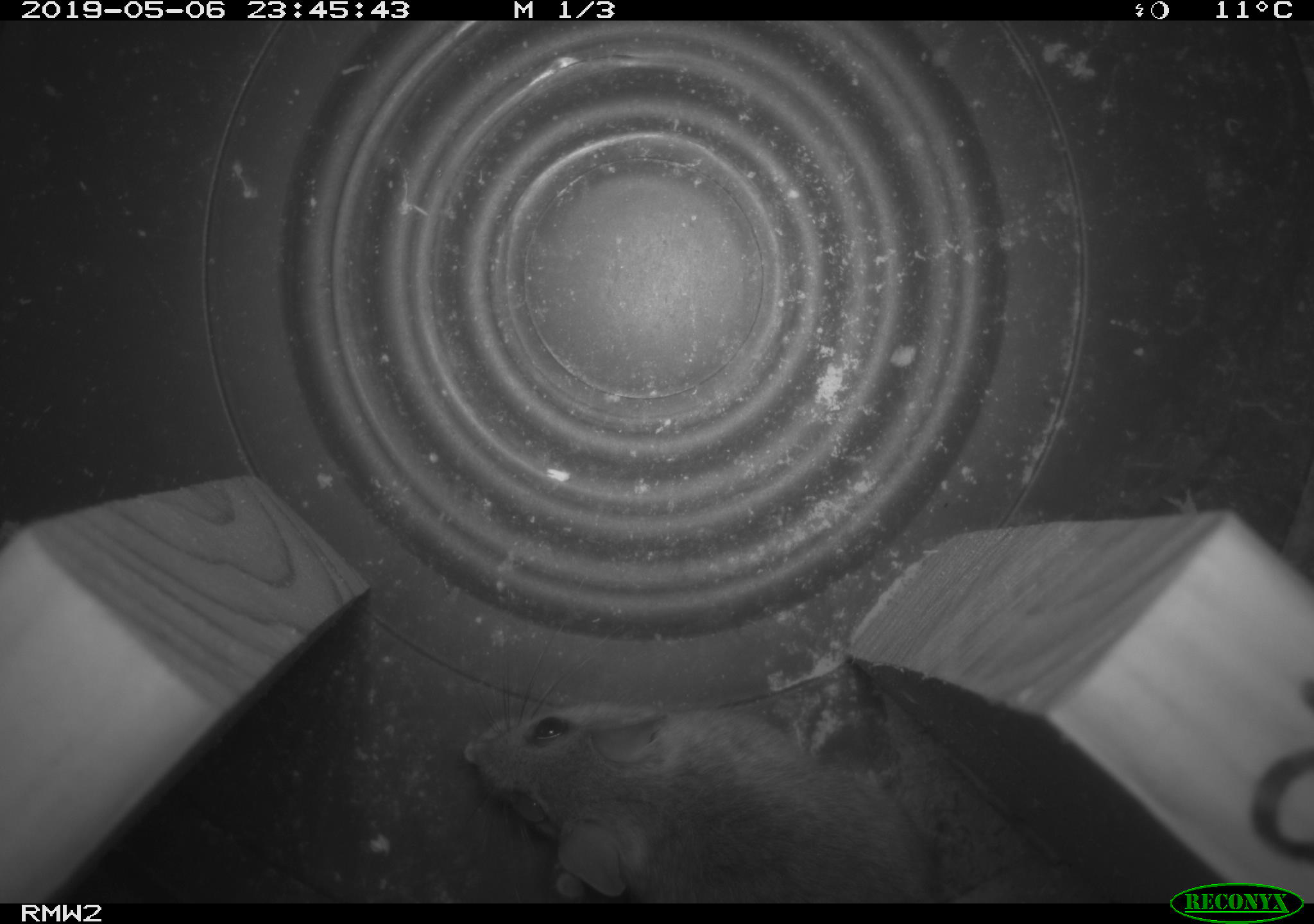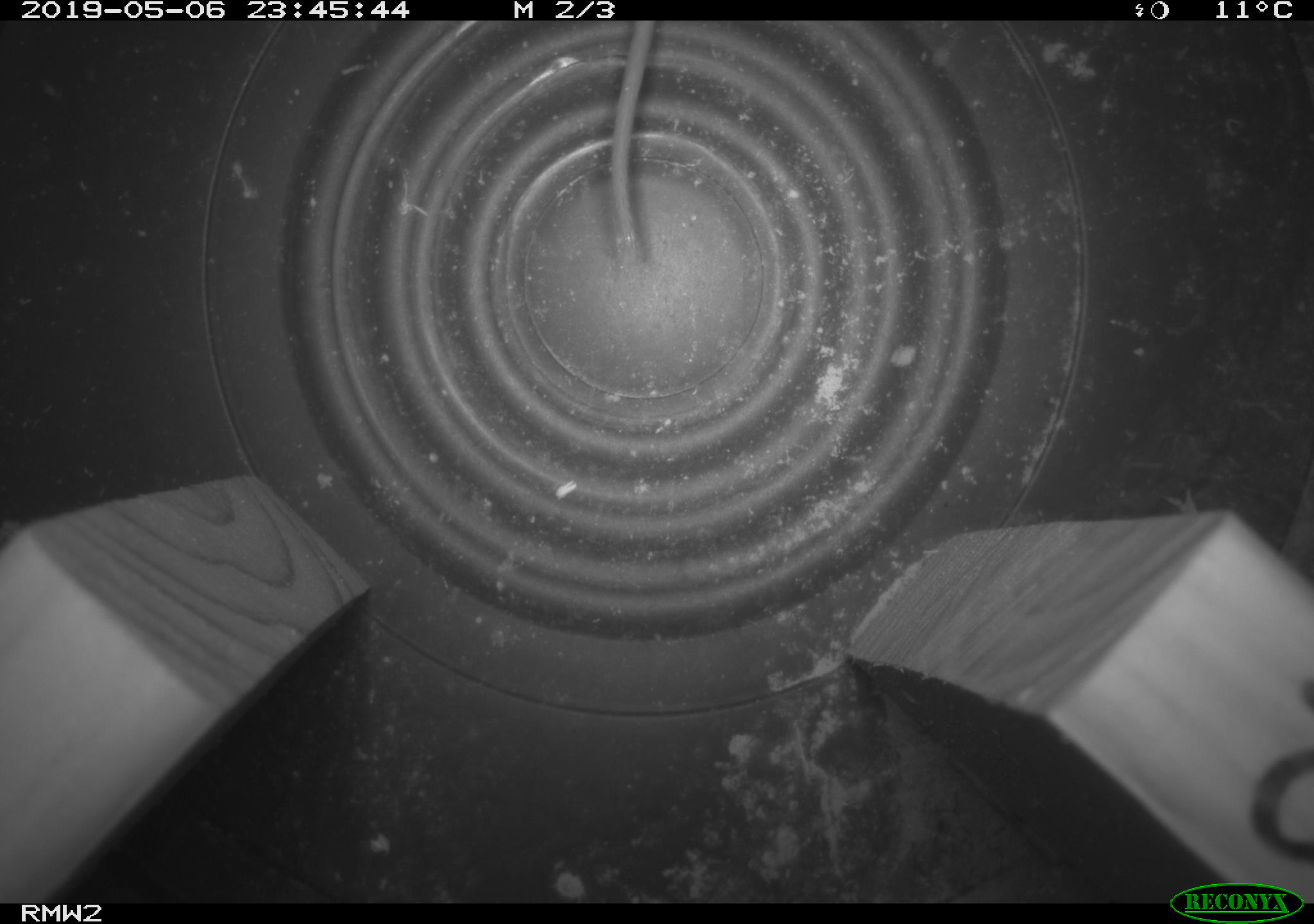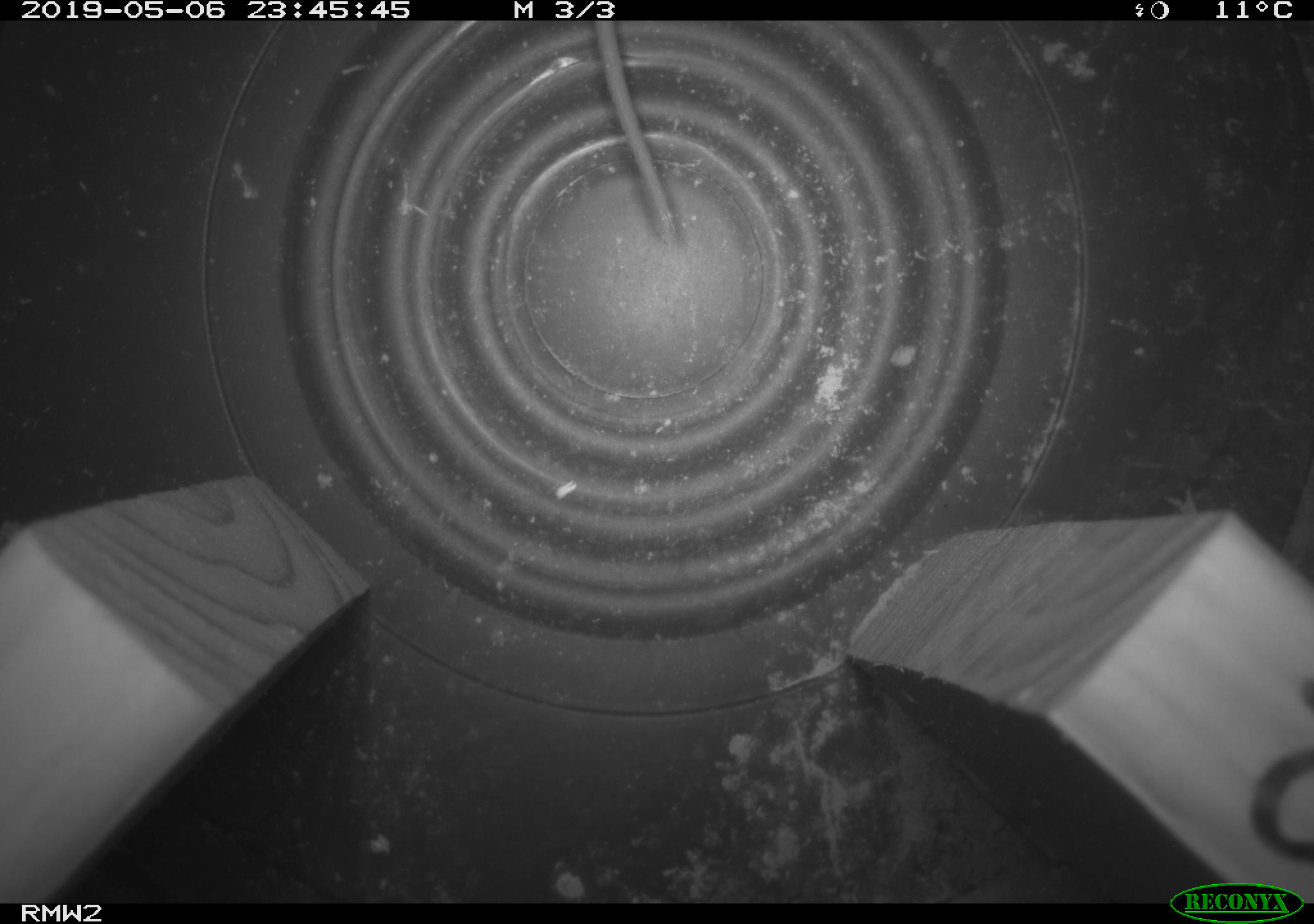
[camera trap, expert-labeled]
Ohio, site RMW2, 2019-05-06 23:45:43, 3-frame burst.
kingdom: Animalia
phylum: Chordata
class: Mammalia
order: Rodentia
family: Cricetidae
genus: Peromyscus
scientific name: Peromyscus leucopus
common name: white-footed mouse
White-footed mouse (Peromyscus leucopus).